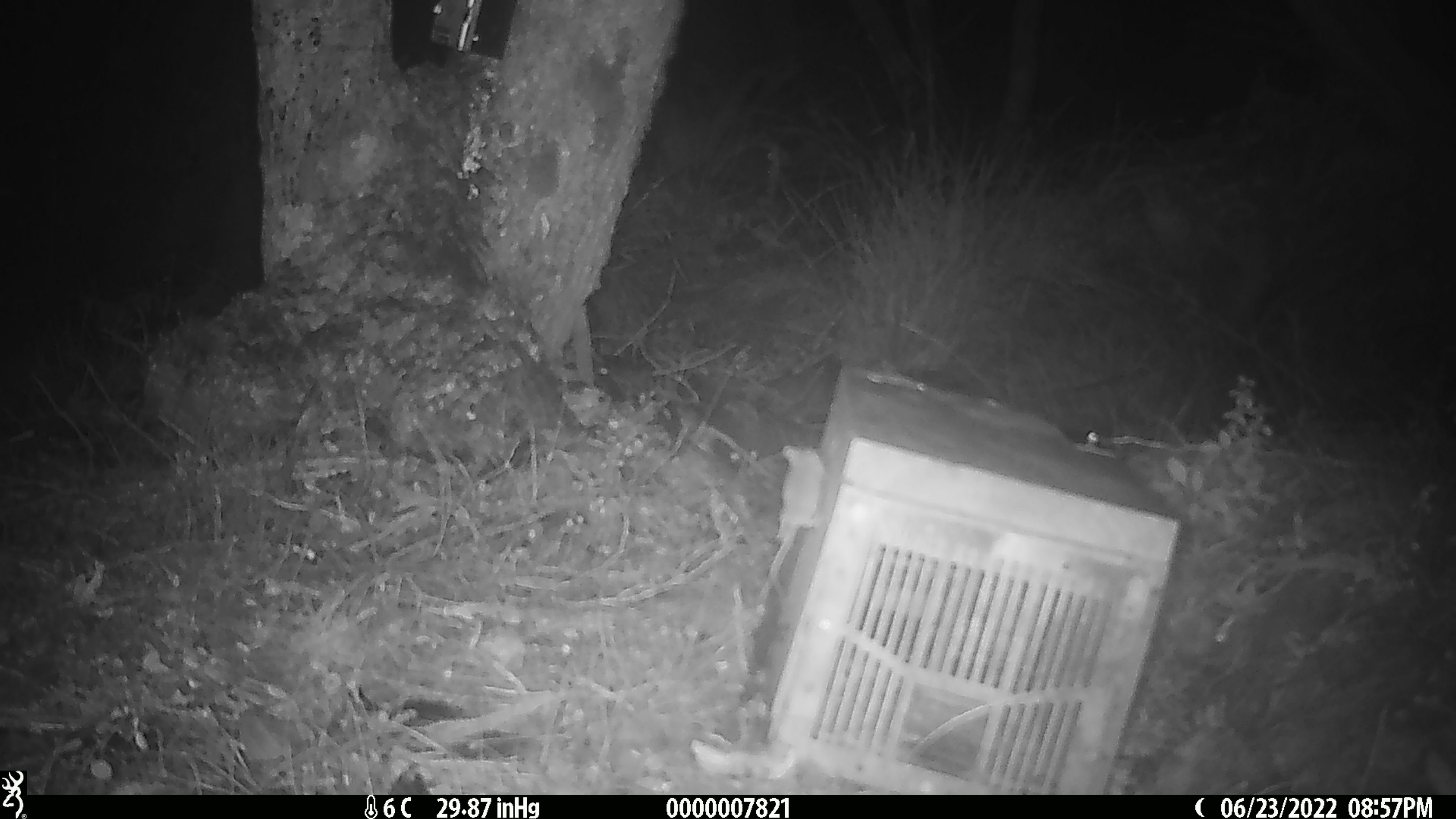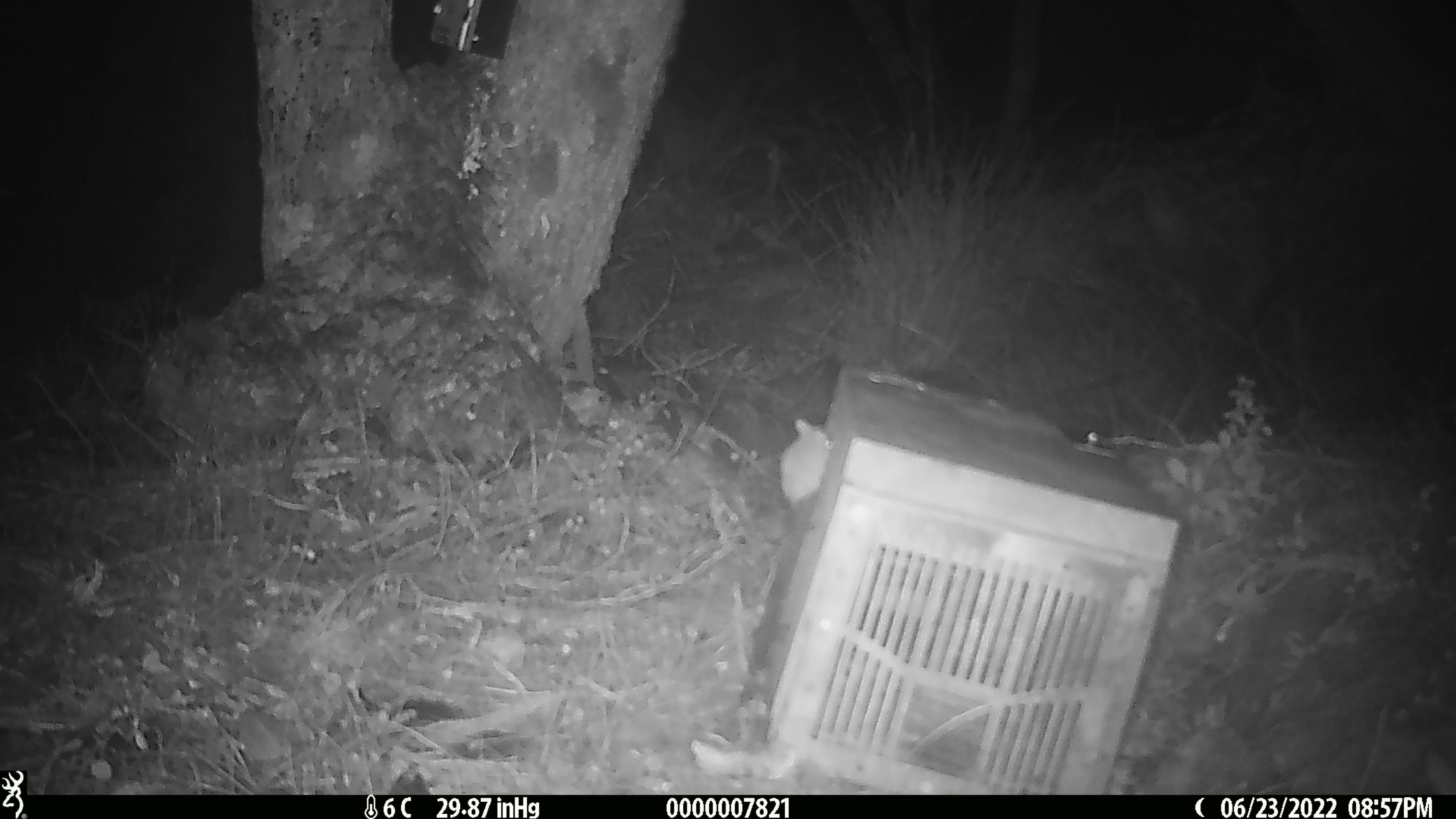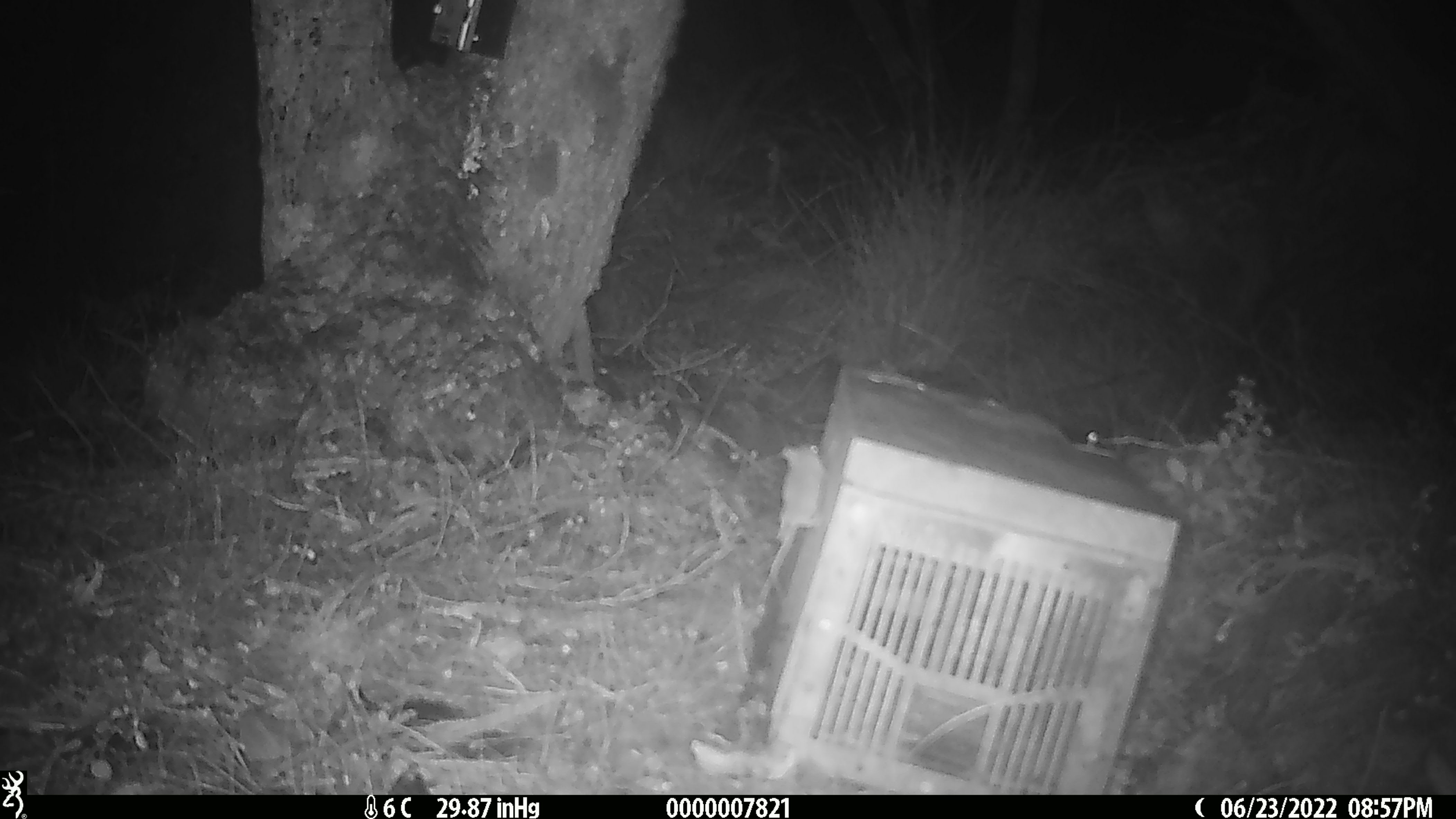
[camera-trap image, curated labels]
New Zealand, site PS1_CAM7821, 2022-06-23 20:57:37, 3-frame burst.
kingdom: Animalia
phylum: Chordata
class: Mammalia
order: Rodentia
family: Muridae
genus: Mus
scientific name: Mus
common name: mouse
Mouse (Mus).